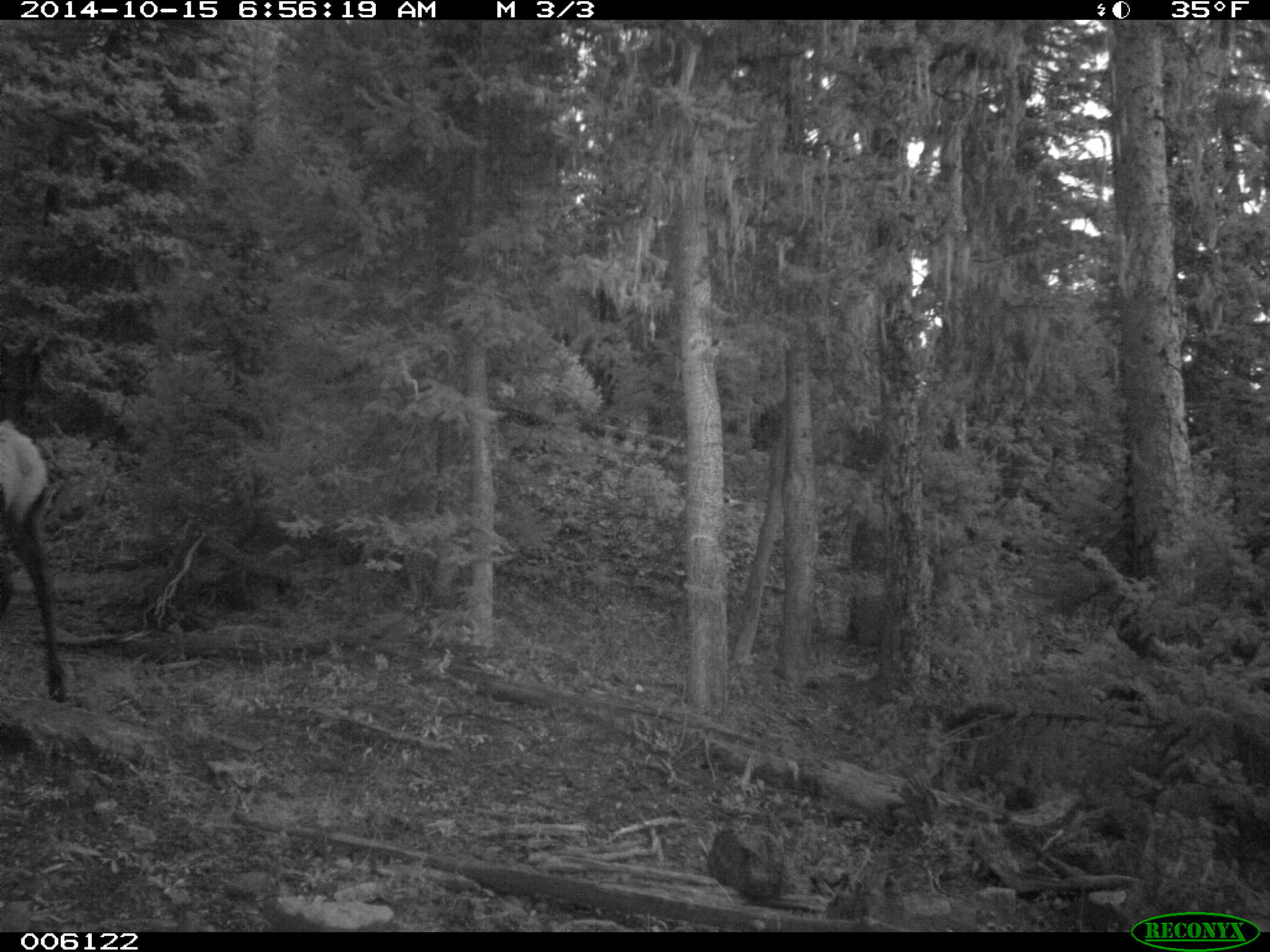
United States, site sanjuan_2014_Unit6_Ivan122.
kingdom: Animalia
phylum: Chordata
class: Mammalia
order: Artiodactyla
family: Cervidae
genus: Cervus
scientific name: Cervus elaphus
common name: red deer